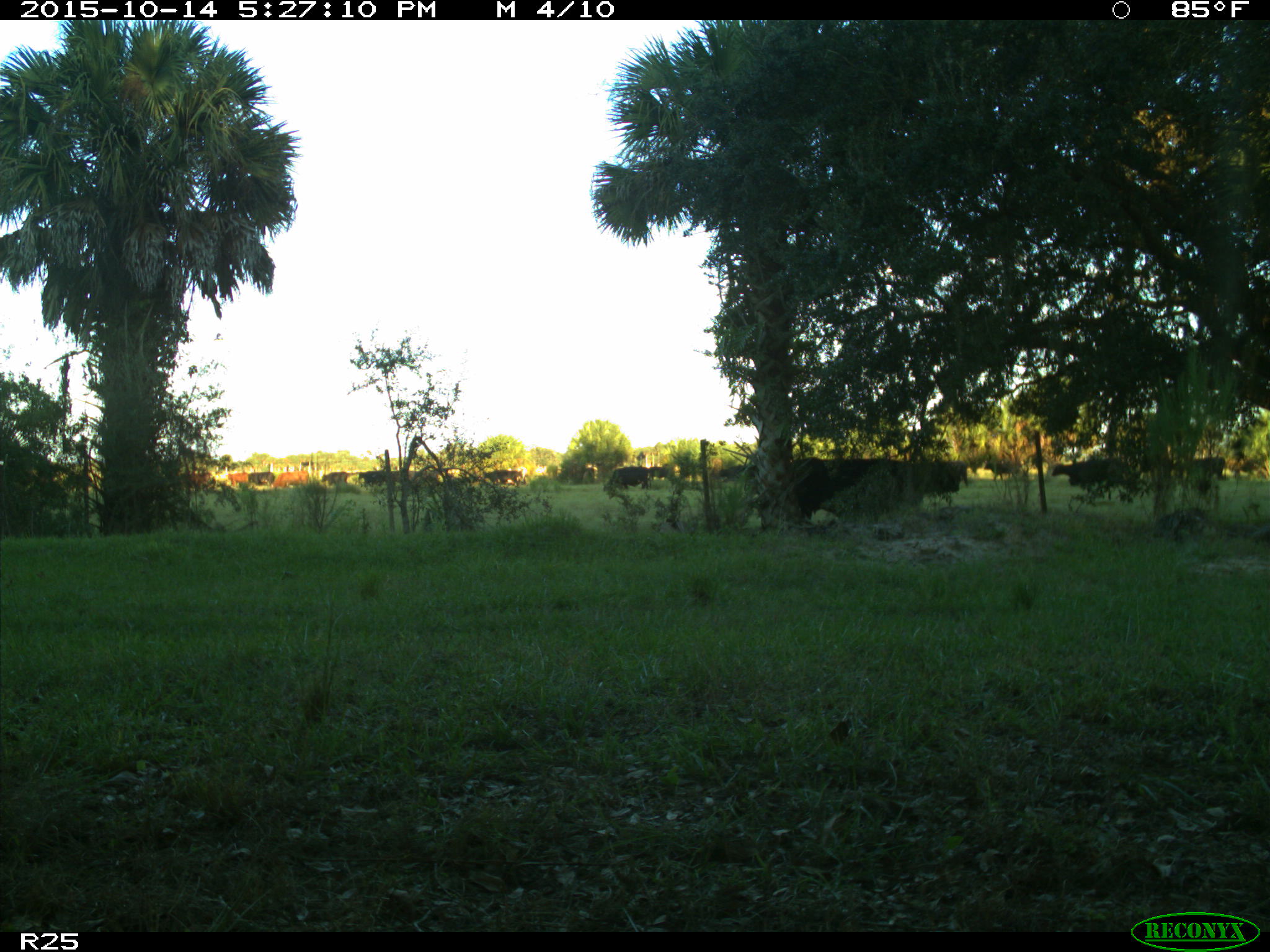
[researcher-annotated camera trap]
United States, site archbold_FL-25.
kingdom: Animalia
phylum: Chordata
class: Mammalia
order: Artiodactyla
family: Bovidae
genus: Bos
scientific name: Bos taurus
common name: domestic cow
Bos taurus (domestic cow).